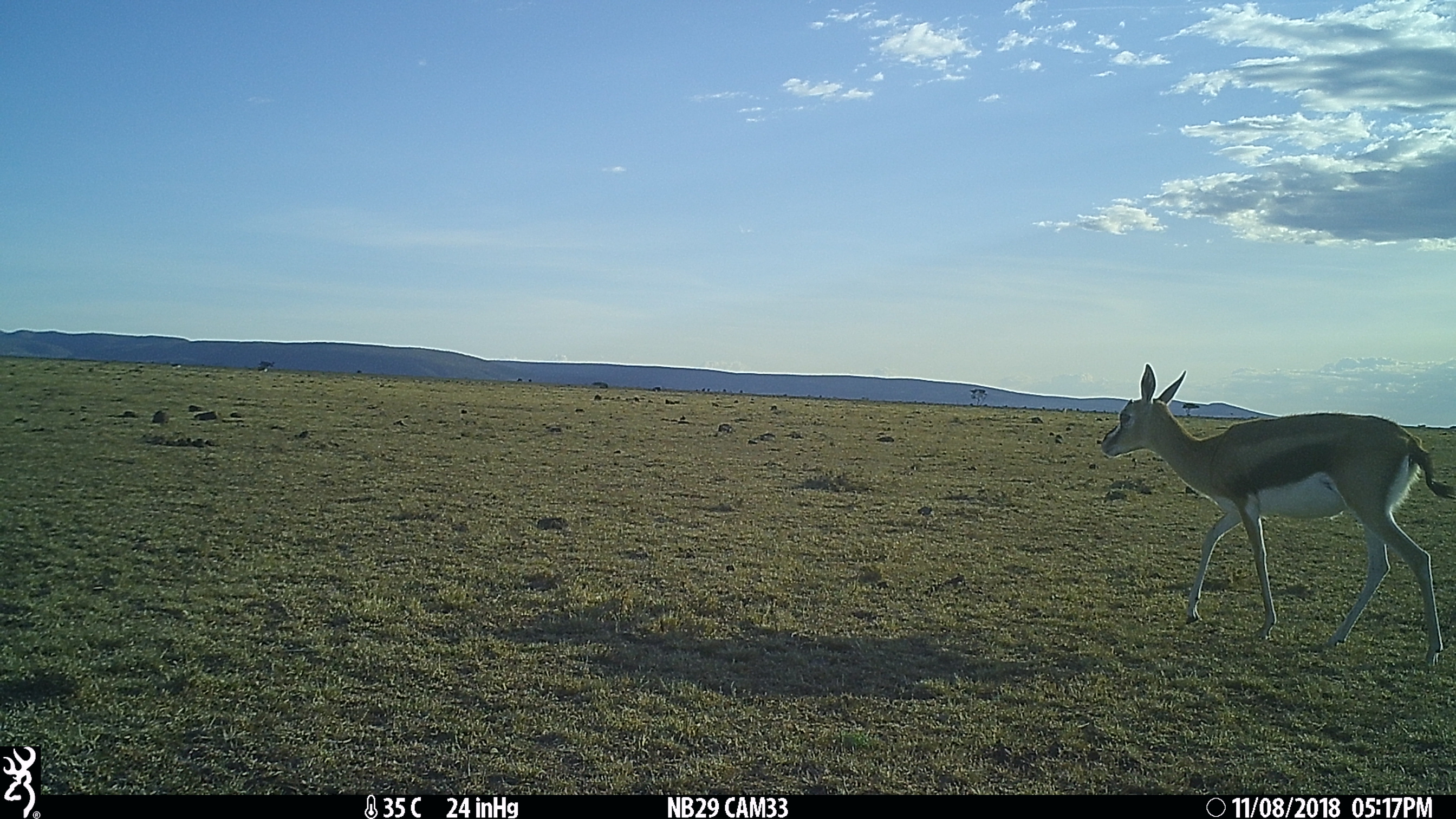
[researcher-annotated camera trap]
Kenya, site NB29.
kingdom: Animalia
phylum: Chordata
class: Mammalia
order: Artiodactyla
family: Bovidae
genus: Eudorcas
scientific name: Eudorcas thomsonii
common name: thomon's gazelle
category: gazelle thomsons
Gazelle thomsons (thomon's gazelle) (Eudorcas thomsonii).